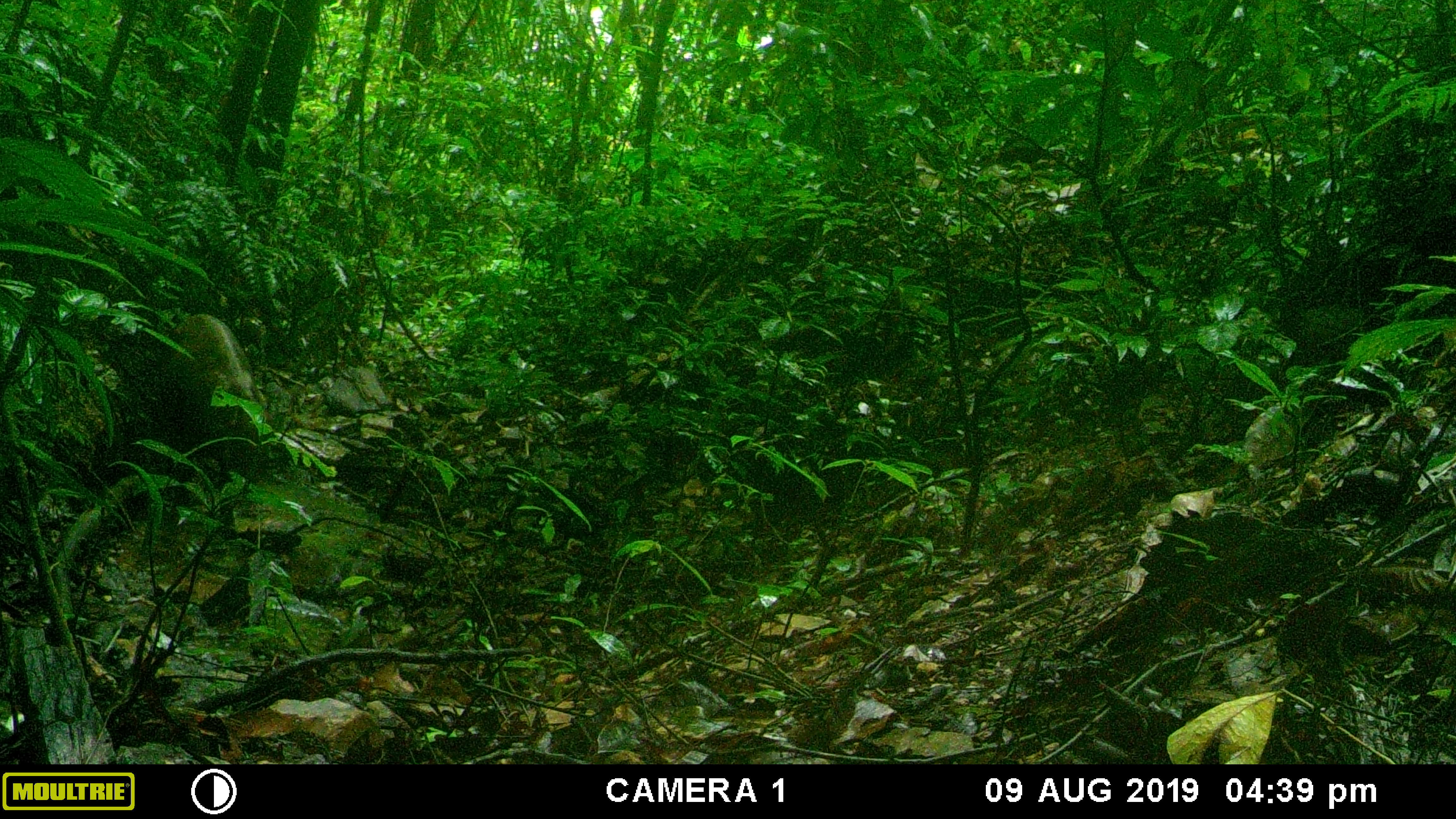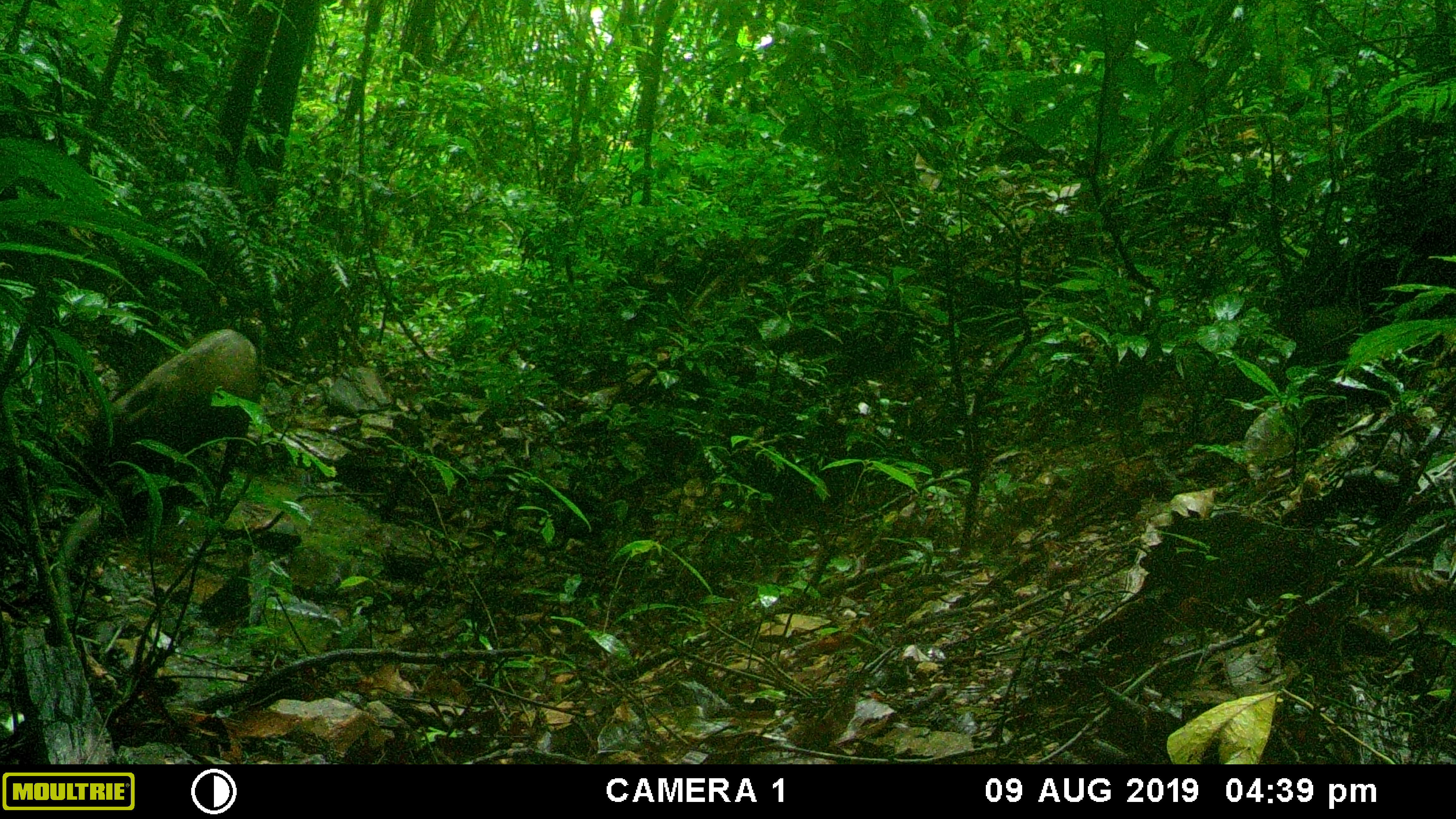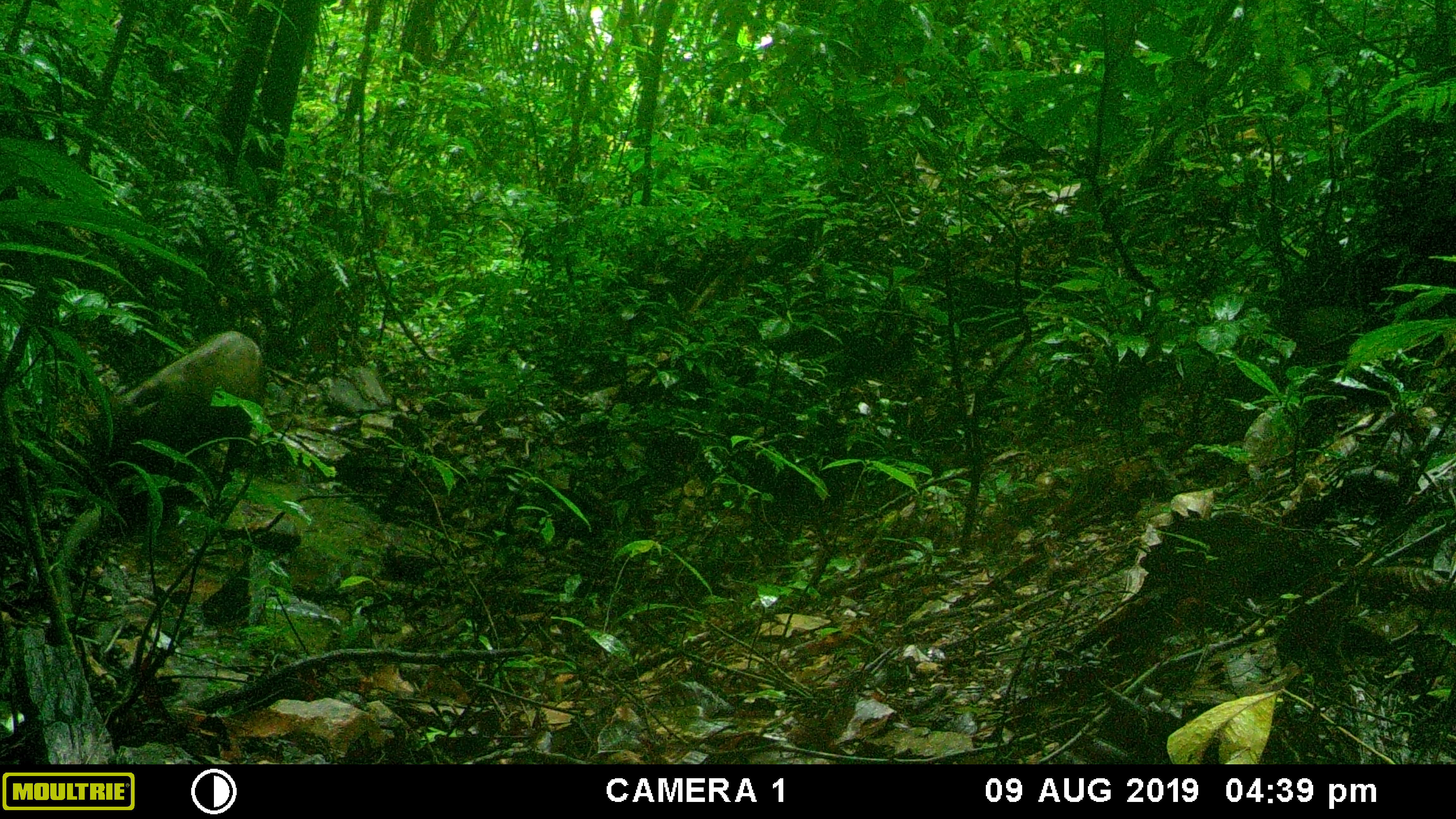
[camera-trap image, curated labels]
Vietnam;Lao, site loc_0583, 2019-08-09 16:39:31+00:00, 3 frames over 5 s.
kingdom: Animalia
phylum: Chordata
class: Mammalia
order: Artiodactyla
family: Suidae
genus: Sus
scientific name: Sus scrofa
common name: eurasian wild pig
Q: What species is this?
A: Eurasian wild pig (Sus scrofa).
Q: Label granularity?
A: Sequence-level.